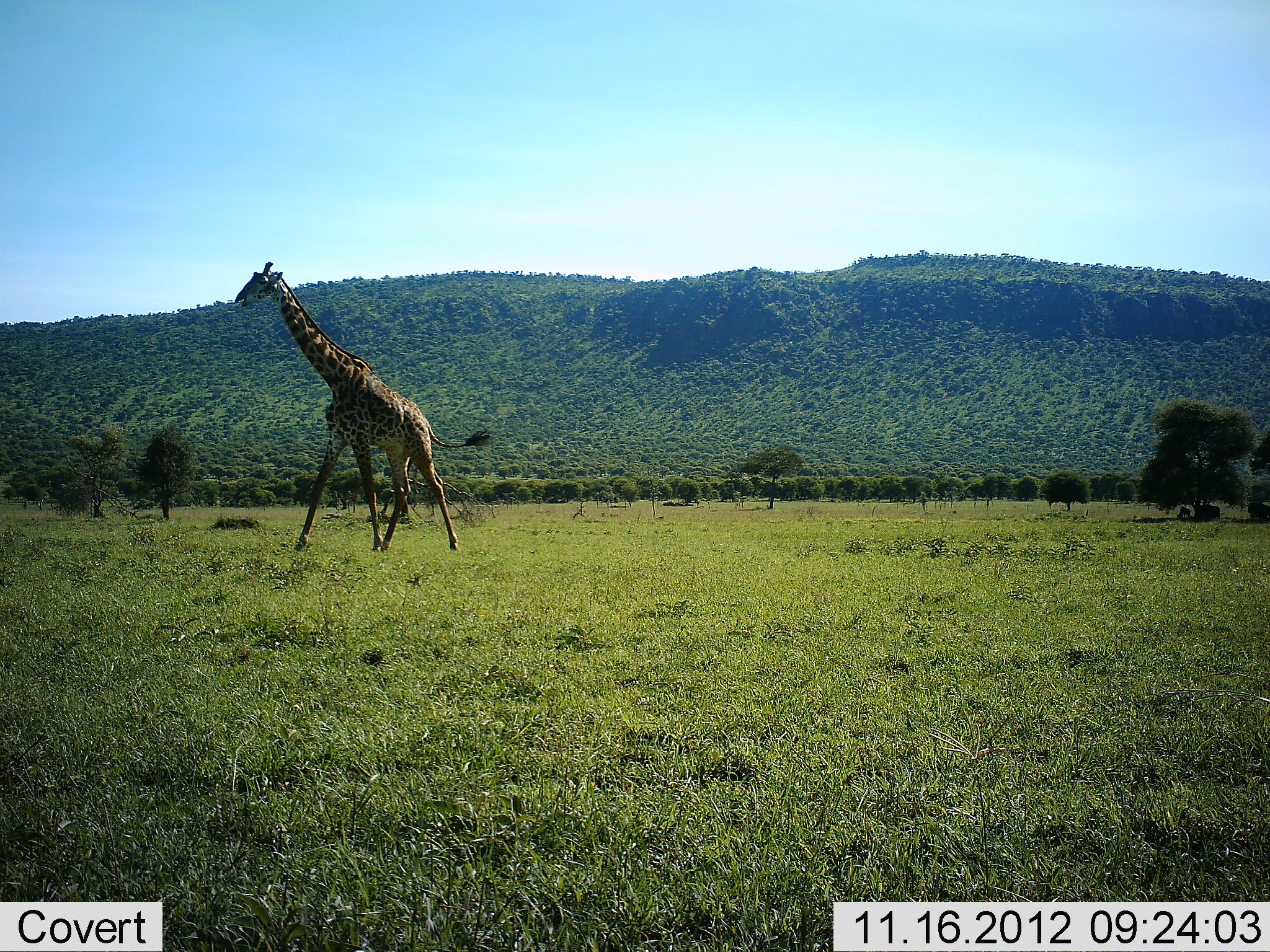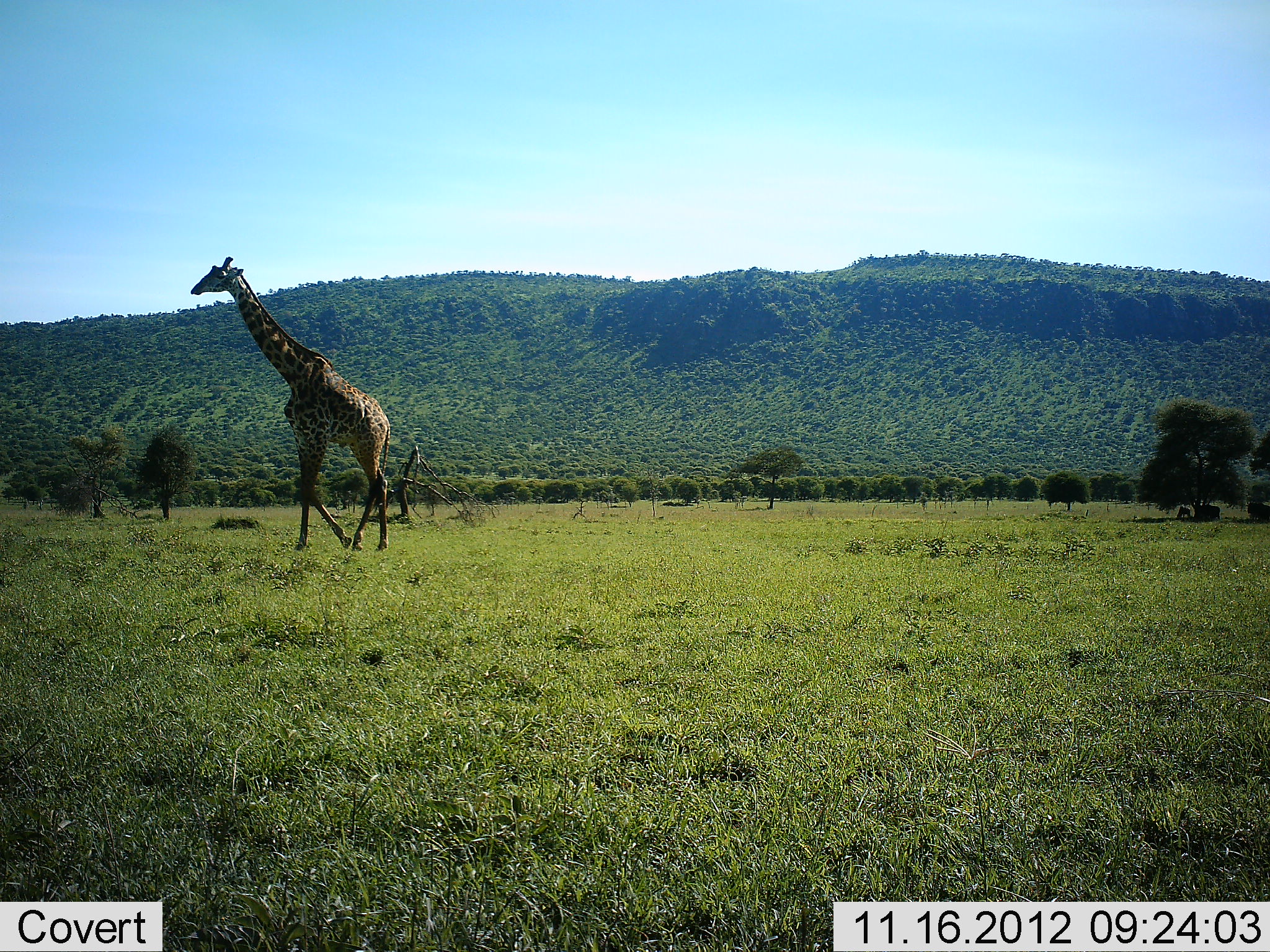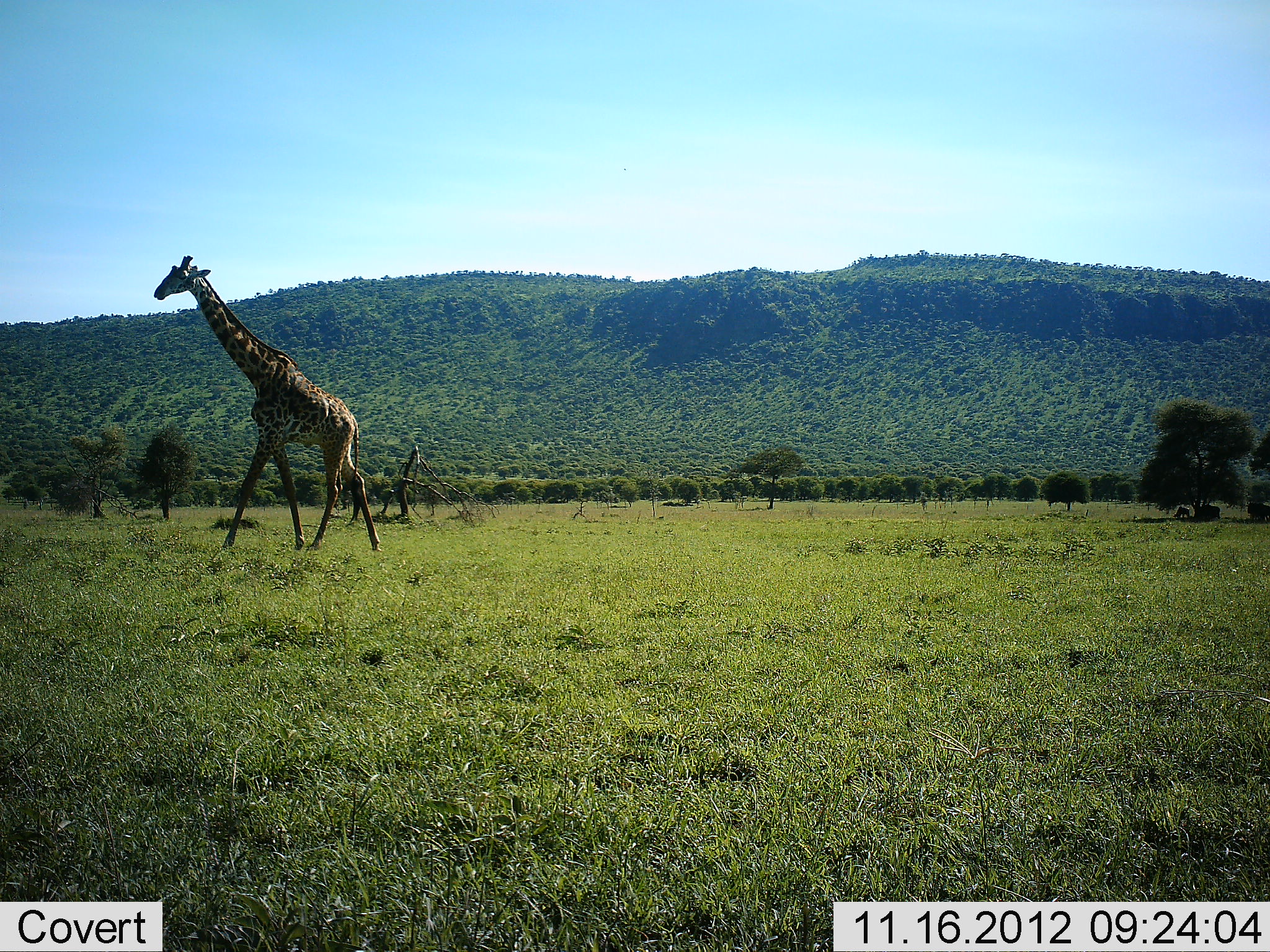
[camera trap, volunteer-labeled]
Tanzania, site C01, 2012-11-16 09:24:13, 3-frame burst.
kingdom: Animalia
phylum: Chordata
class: Mammalia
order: Artiodactyla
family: Giraffidae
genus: Giraffa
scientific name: Giraffa camelopardalis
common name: giraffe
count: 1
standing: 8%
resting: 0%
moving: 100%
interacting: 0%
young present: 0%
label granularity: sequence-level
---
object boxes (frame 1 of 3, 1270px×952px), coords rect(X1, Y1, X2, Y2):
animal: rect(234, 261, 493, 554)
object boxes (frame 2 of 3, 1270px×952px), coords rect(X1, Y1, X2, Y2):
animal: rect(189, 255, 393, 552)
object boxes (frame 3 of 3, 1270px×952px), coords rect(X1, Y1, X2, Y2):
animal: rect(153, 255, 381, 554)